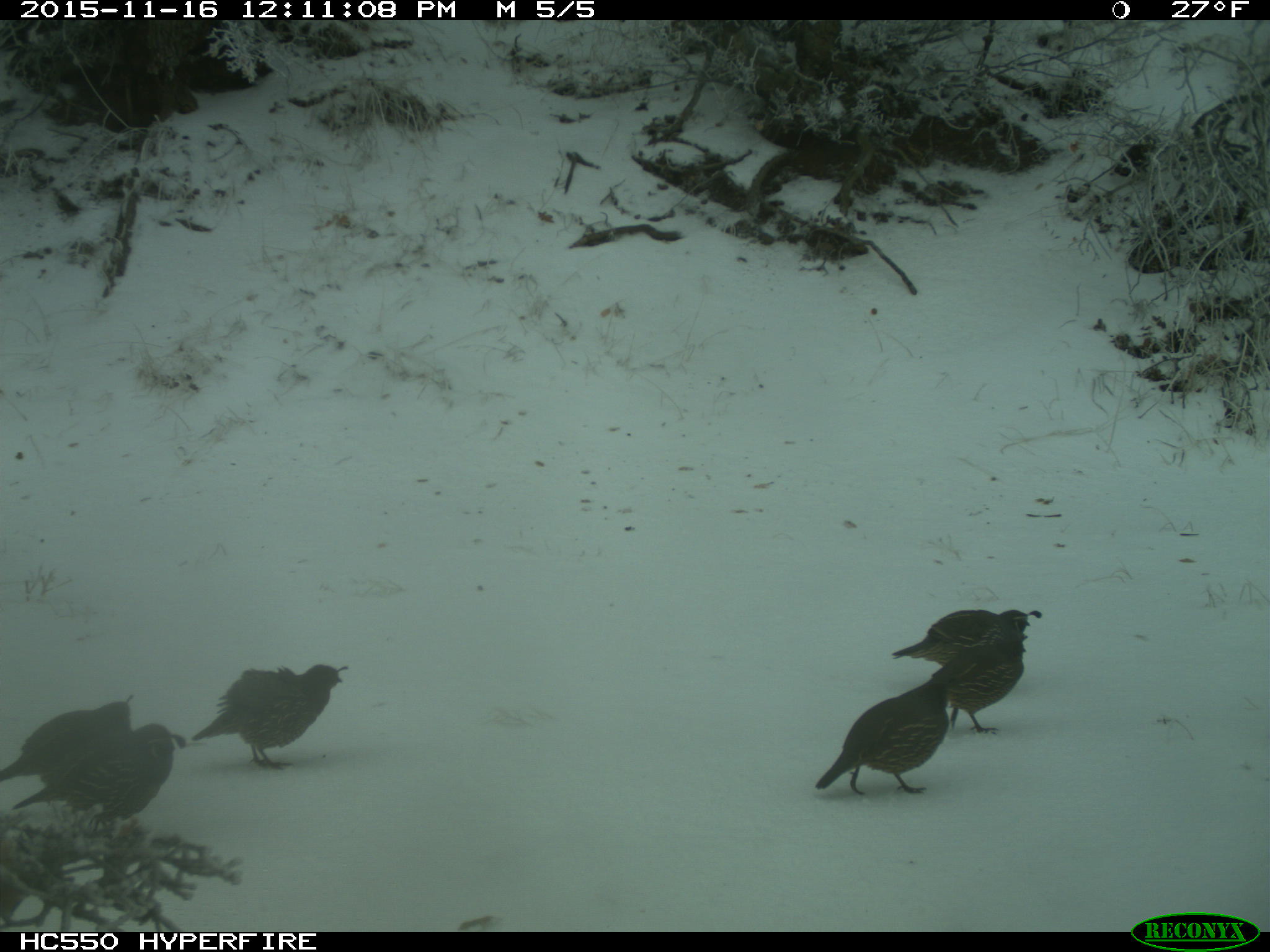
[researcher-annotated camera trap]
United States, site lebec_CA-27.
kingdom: Animalia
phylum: Chordata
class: Aves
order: Galliformes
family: Odontophoridae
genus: Callipepla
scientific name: Callipepla californica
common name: california quail